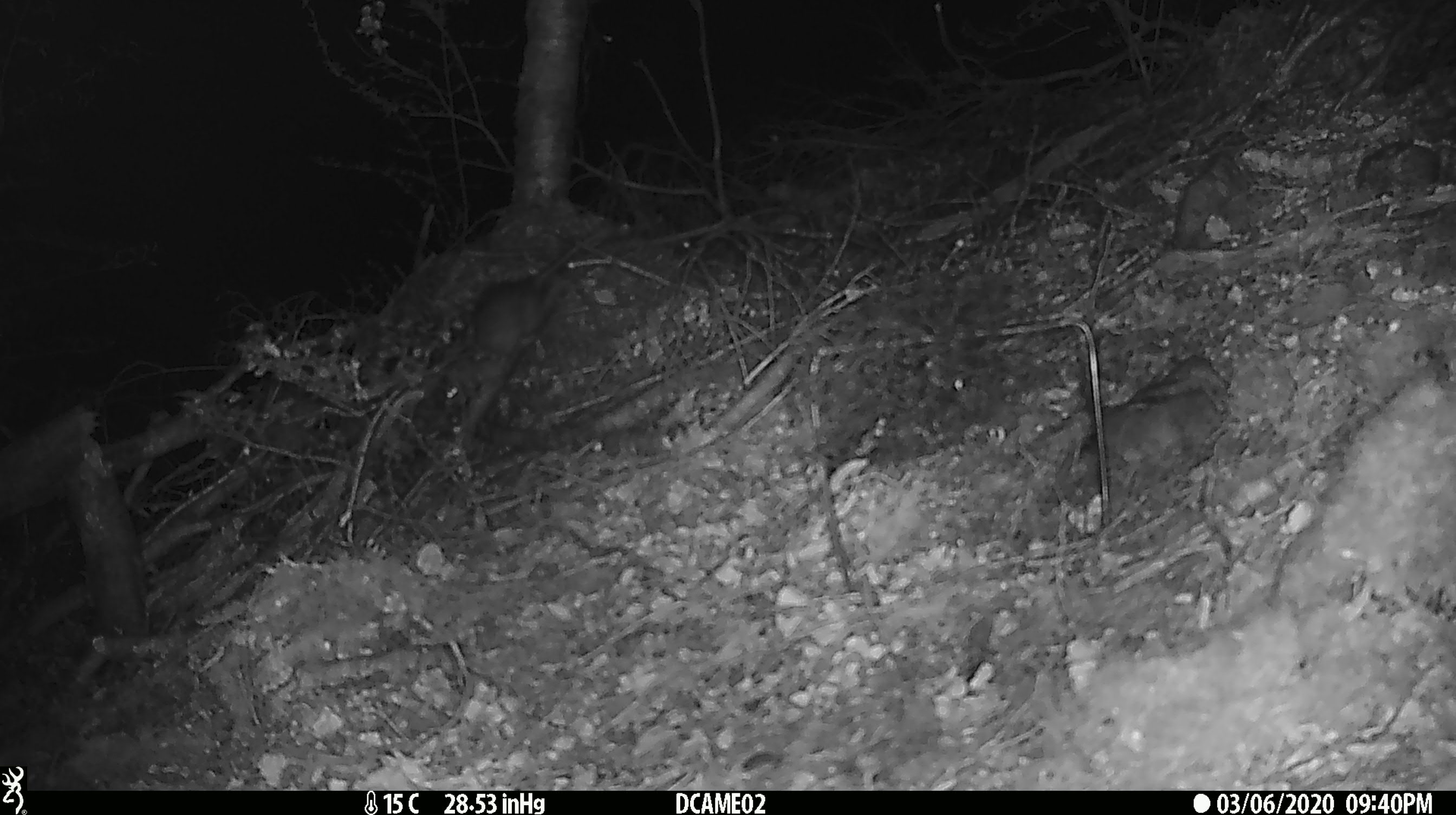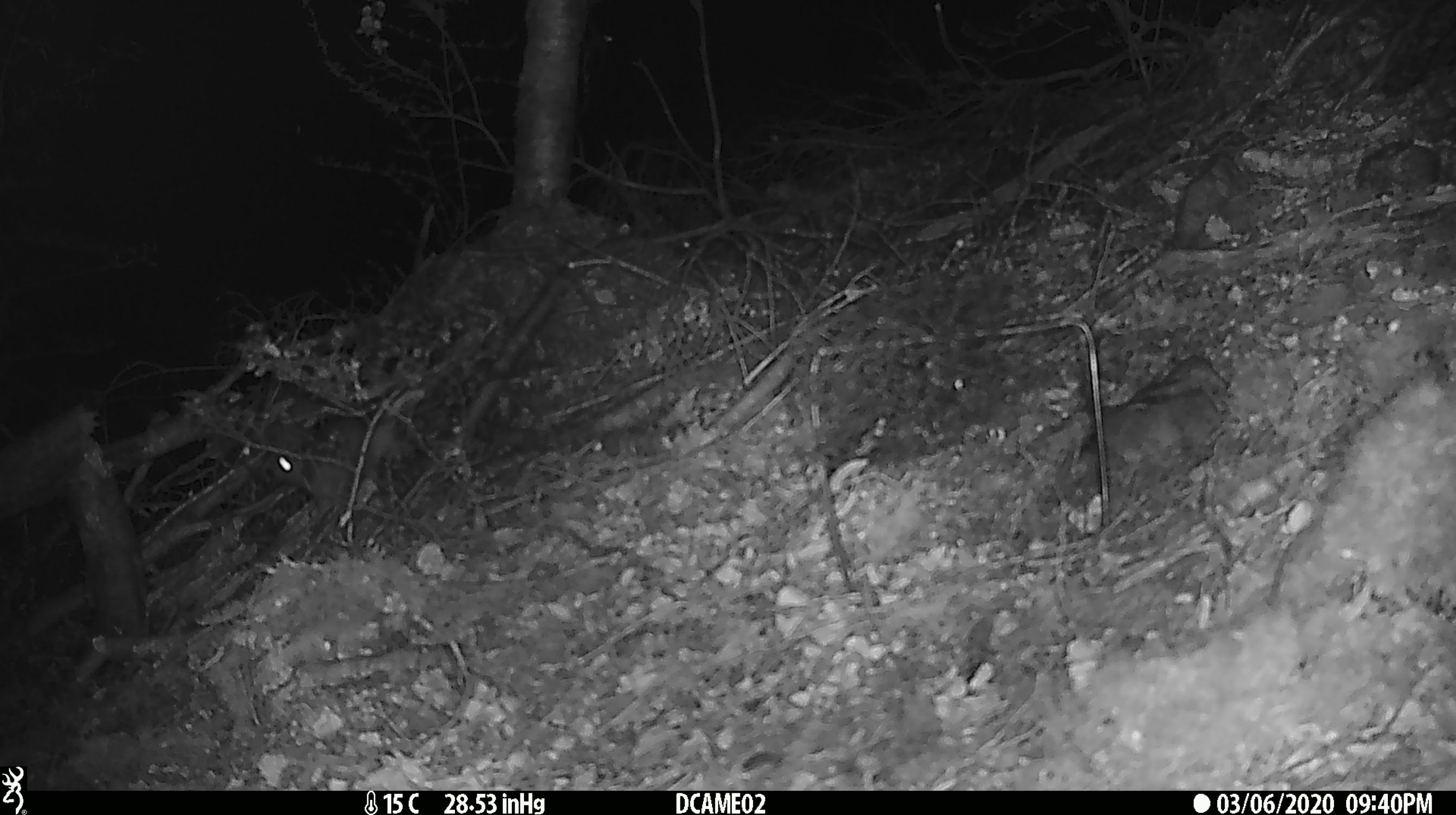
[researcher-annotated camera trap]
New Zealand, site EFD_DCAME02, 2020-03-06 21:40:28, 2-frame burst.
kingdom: Animalia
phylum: Chordata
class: Mammalia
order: Rodentia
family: Muridae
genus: Rattus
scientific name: Rattus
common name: rat